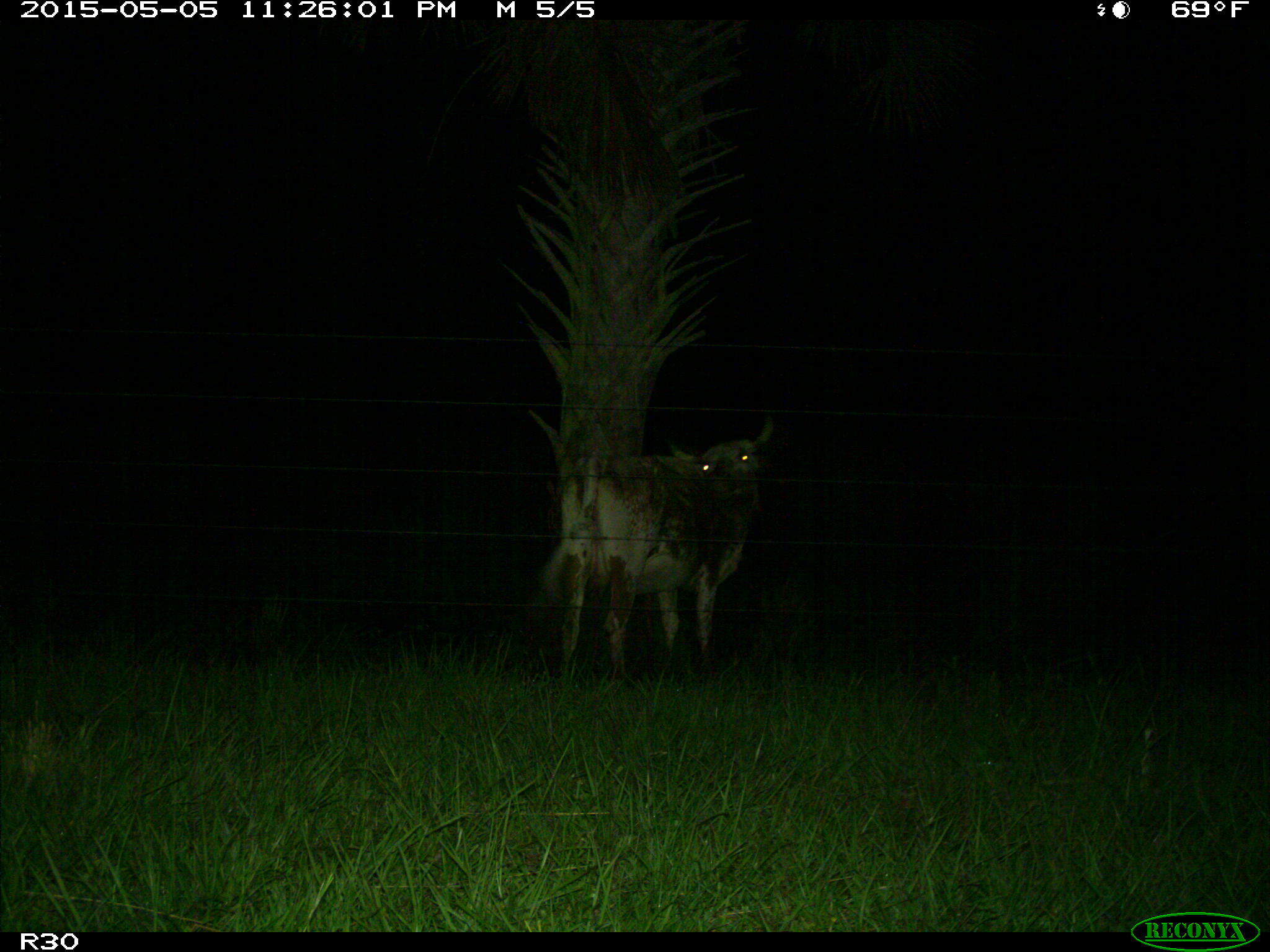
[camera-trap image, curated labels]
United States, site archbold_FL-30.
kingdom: Animalia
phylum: Chordata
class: Mammalia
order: Artiodactyla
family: Bovidae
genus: Bos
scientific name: Bos taurus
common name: domestic cow